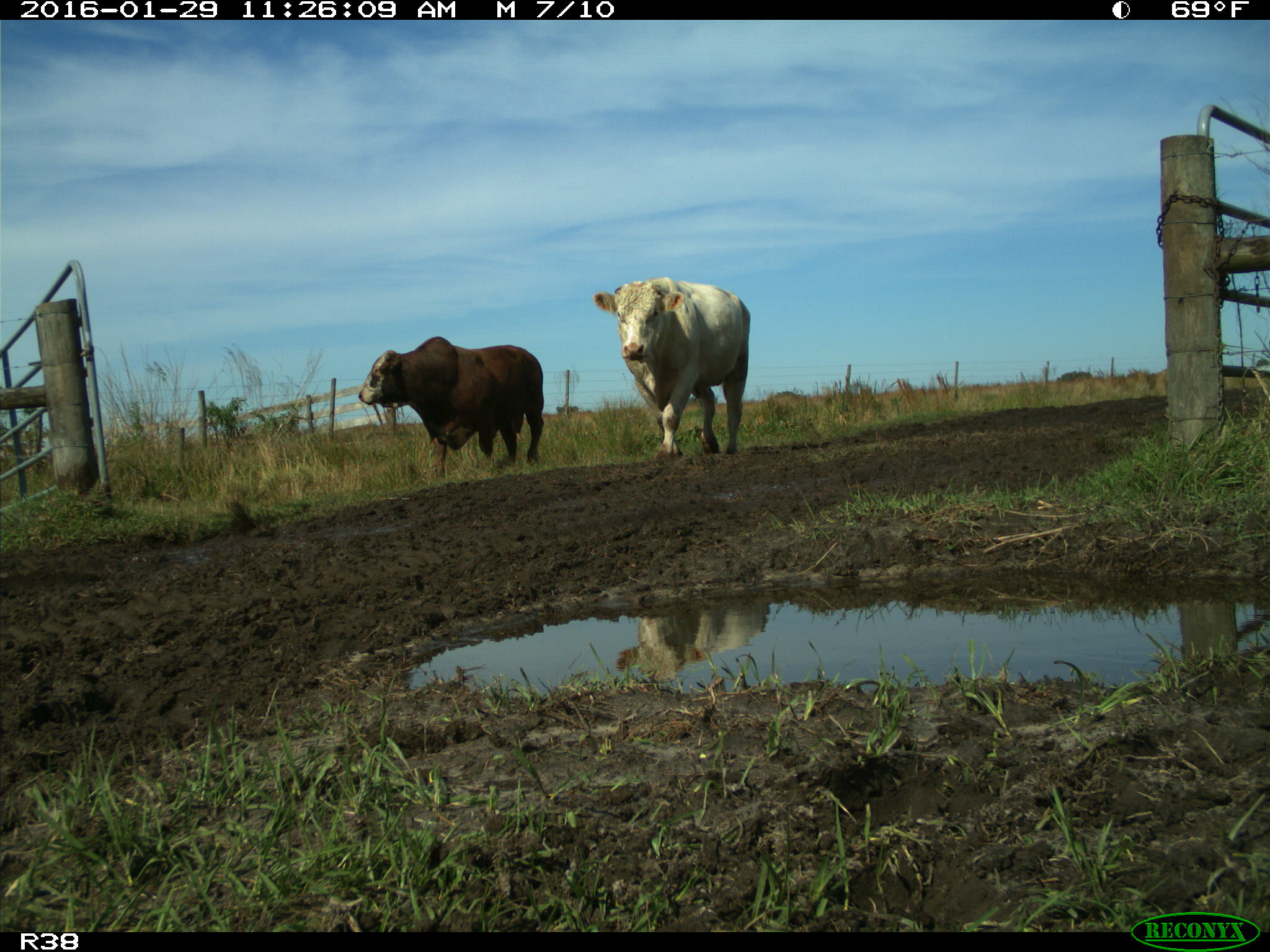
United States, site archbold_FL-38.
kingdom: Animalia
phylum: Chordata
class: Mammalia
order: Artiodactyla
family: Bovidae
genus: Bos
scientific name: Bos taurus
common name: domestic cow